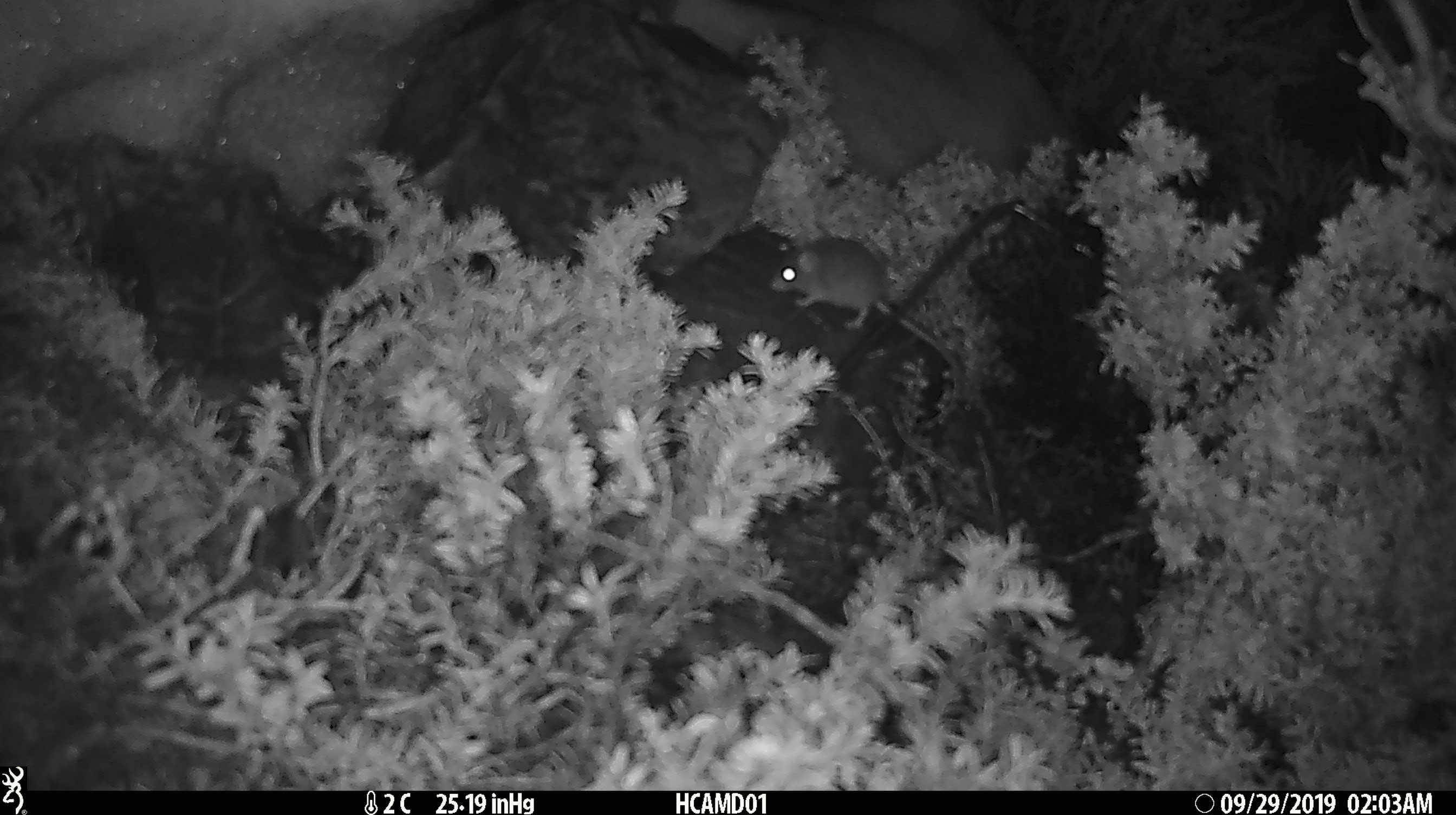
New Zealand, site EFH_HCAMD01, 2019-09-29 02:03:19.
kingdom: Animalia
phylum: Chordata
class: Mammalia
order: Rodentia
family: Muridae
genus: Mus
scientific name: Mus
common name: mouse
Mouse (Mus).